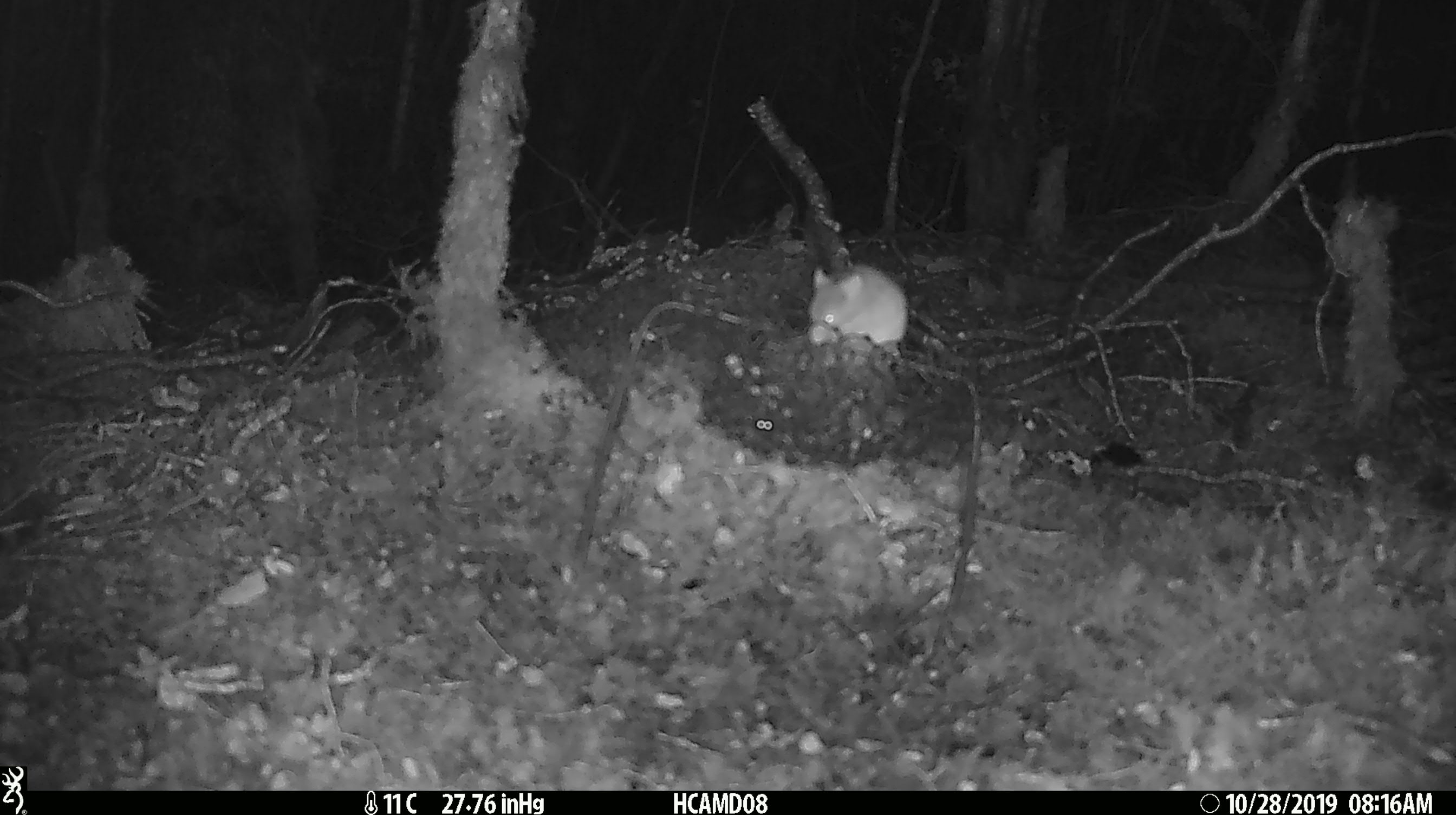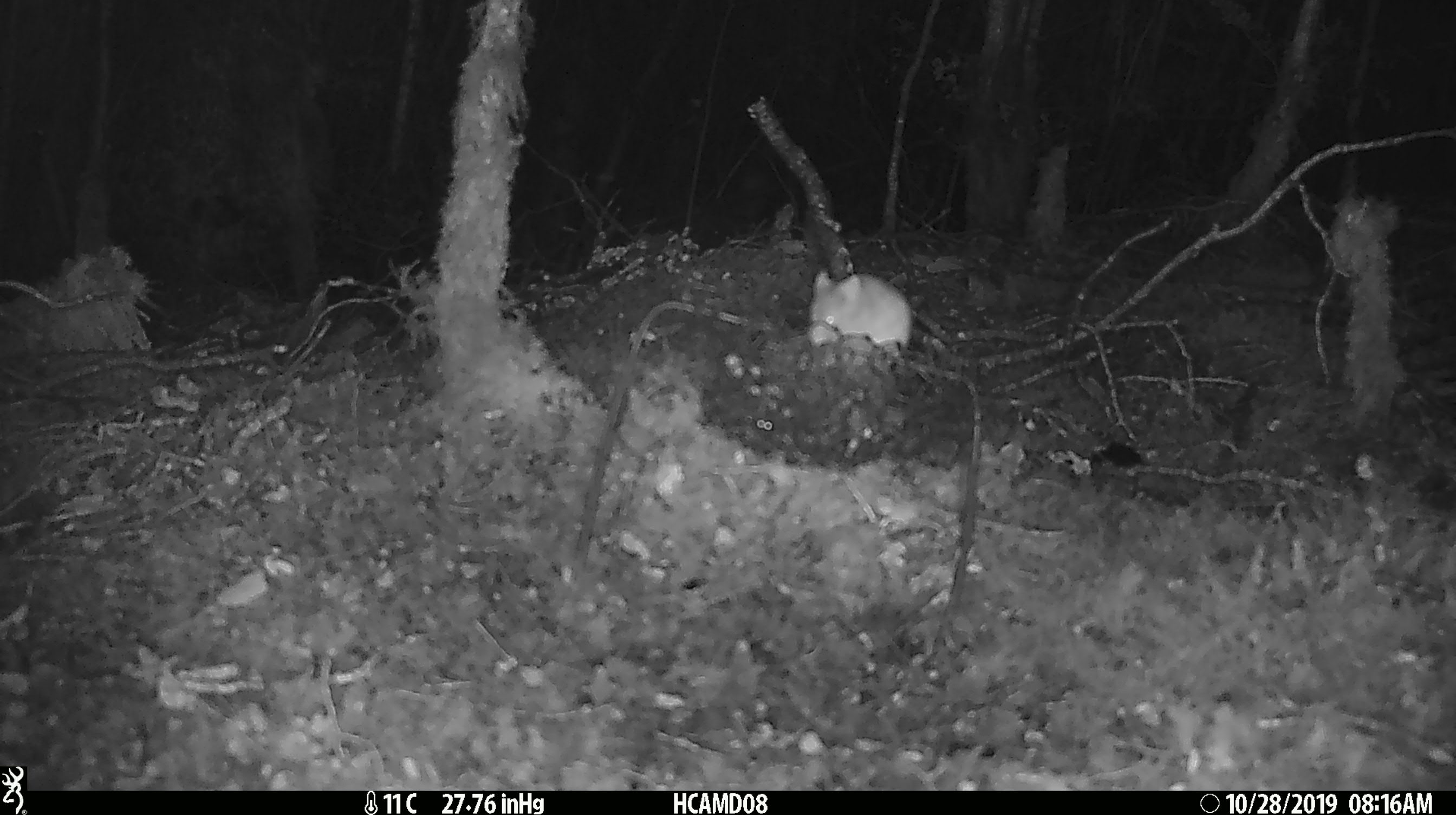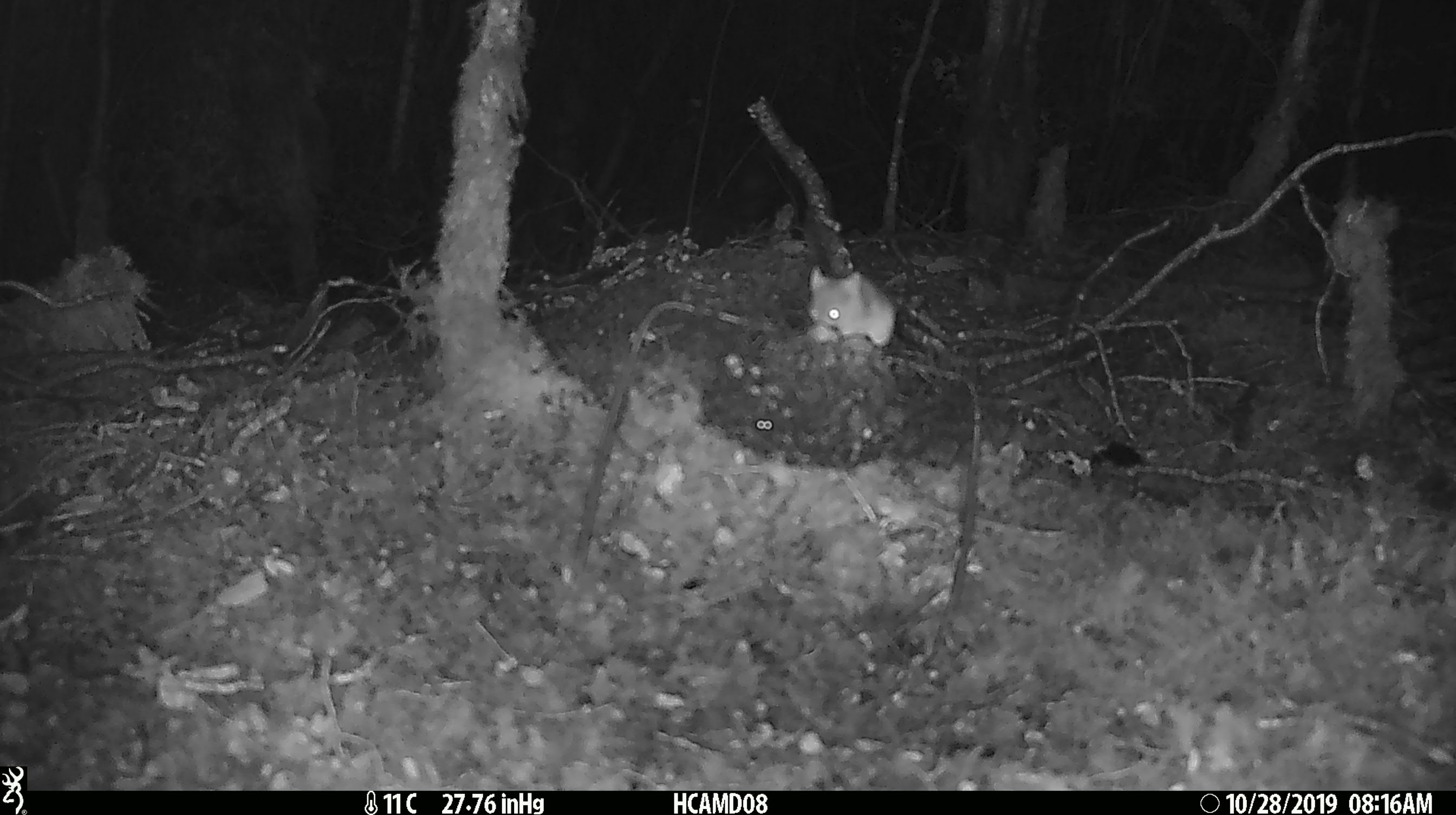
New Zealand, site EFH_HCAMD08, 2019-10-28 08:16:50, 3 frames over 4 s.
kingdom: Animalia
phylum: Chordata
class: Mammalia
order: Rodentia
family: Muridae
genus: Mus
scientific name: Mus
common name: mouse